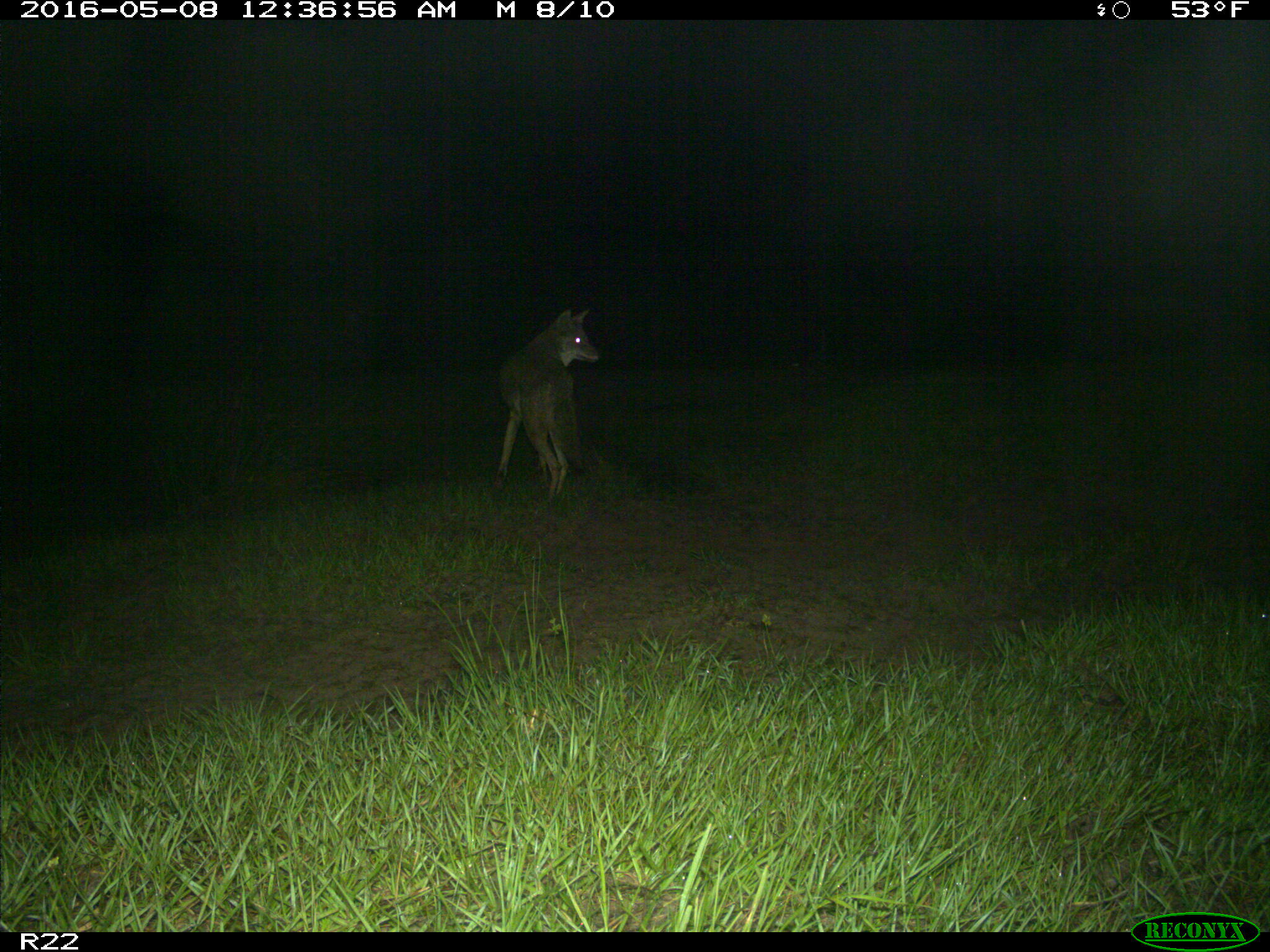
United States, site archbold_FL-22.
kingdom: Animalia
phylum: Chordata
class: Mammalia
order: Carnivora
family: Canidae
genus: Canis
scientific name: Canis latrans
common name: coyote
Canis latrans (coyote).